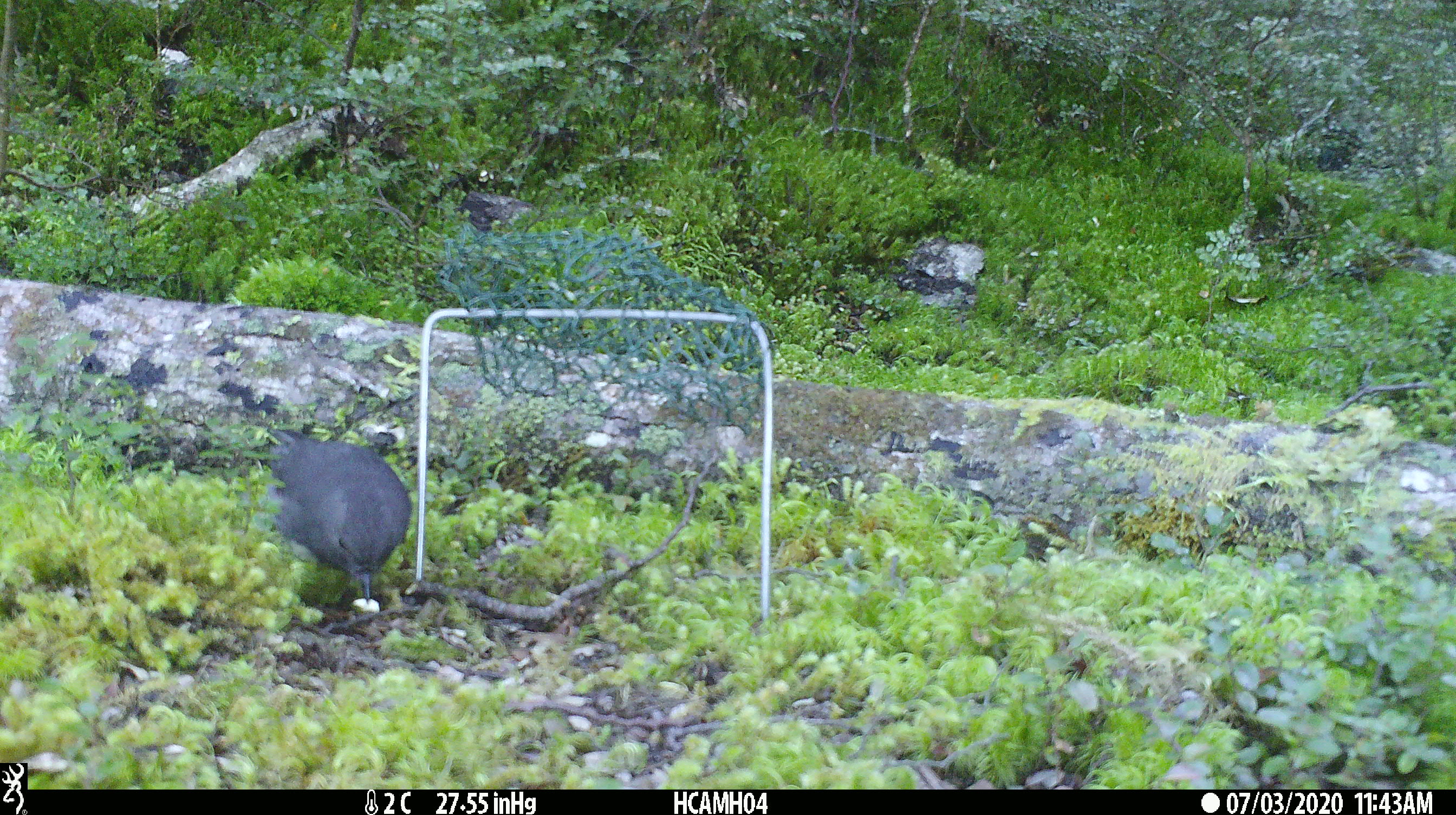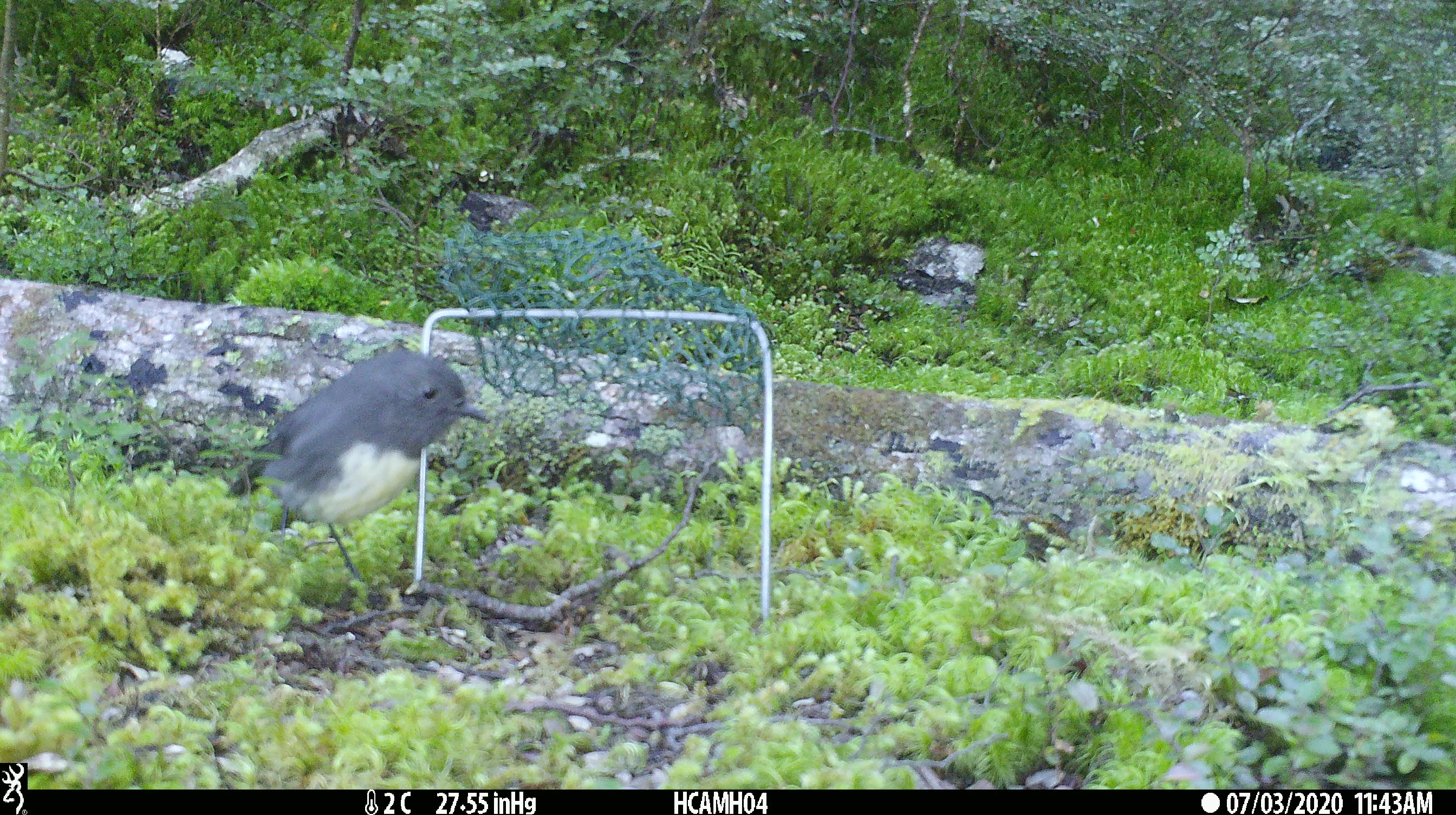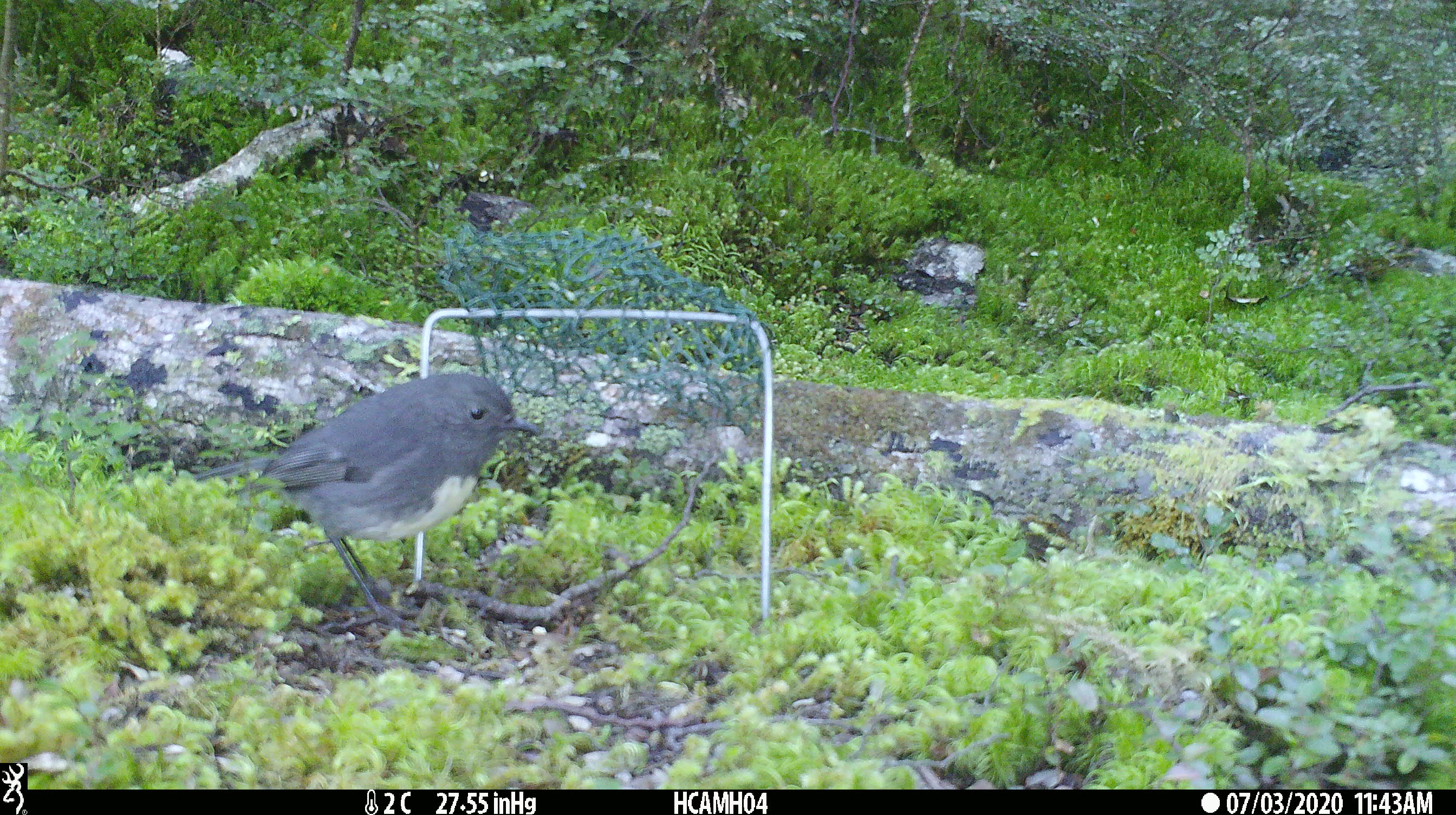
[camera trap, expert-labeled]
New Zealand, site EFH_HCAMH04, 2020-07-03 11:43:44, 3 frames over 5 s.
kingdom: Animalia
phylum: Chordata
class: Aves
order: Passeriformes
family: Petroicidae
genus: Petroica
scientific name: Petroica australis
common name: new zealand robin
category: robin